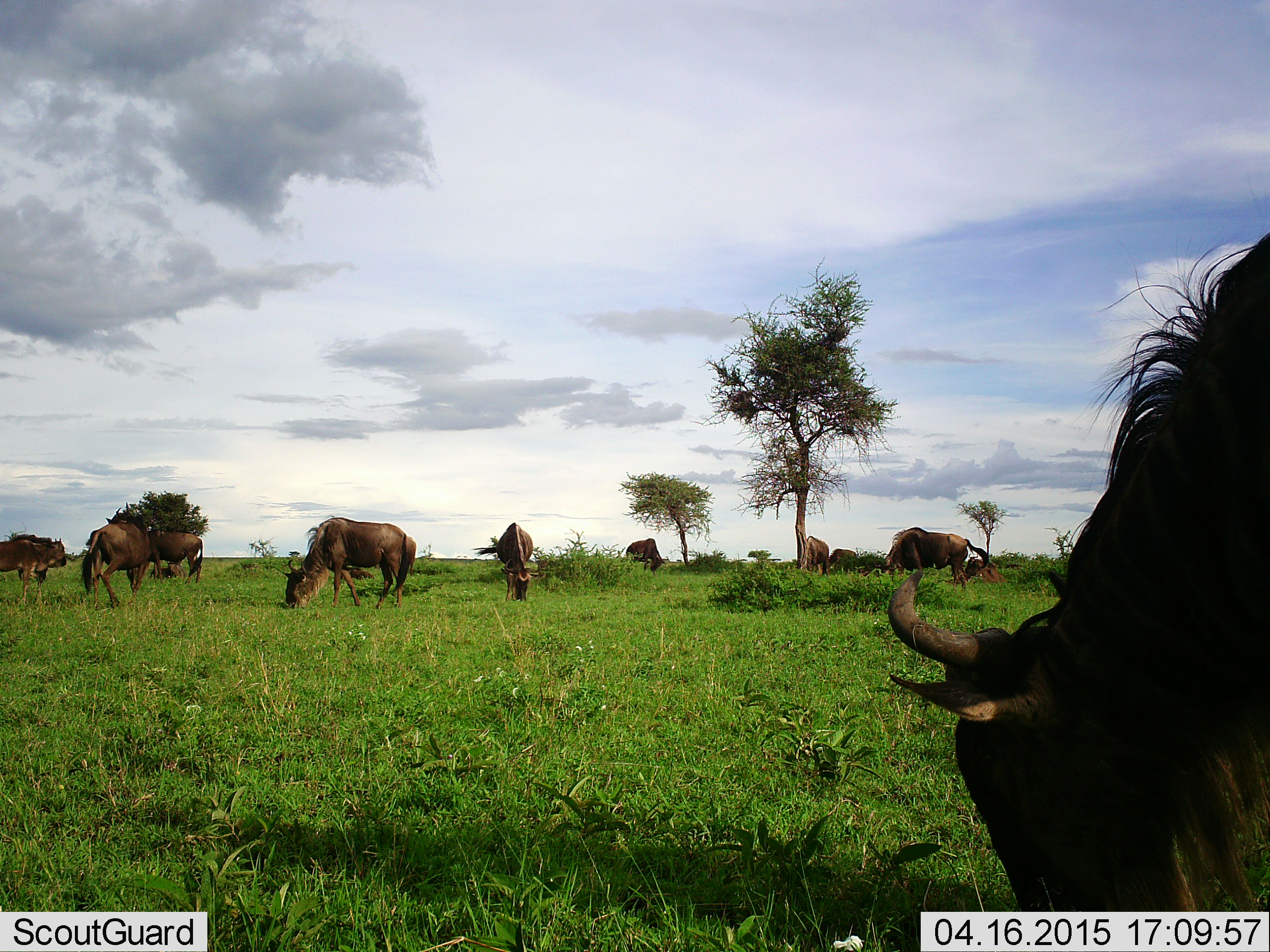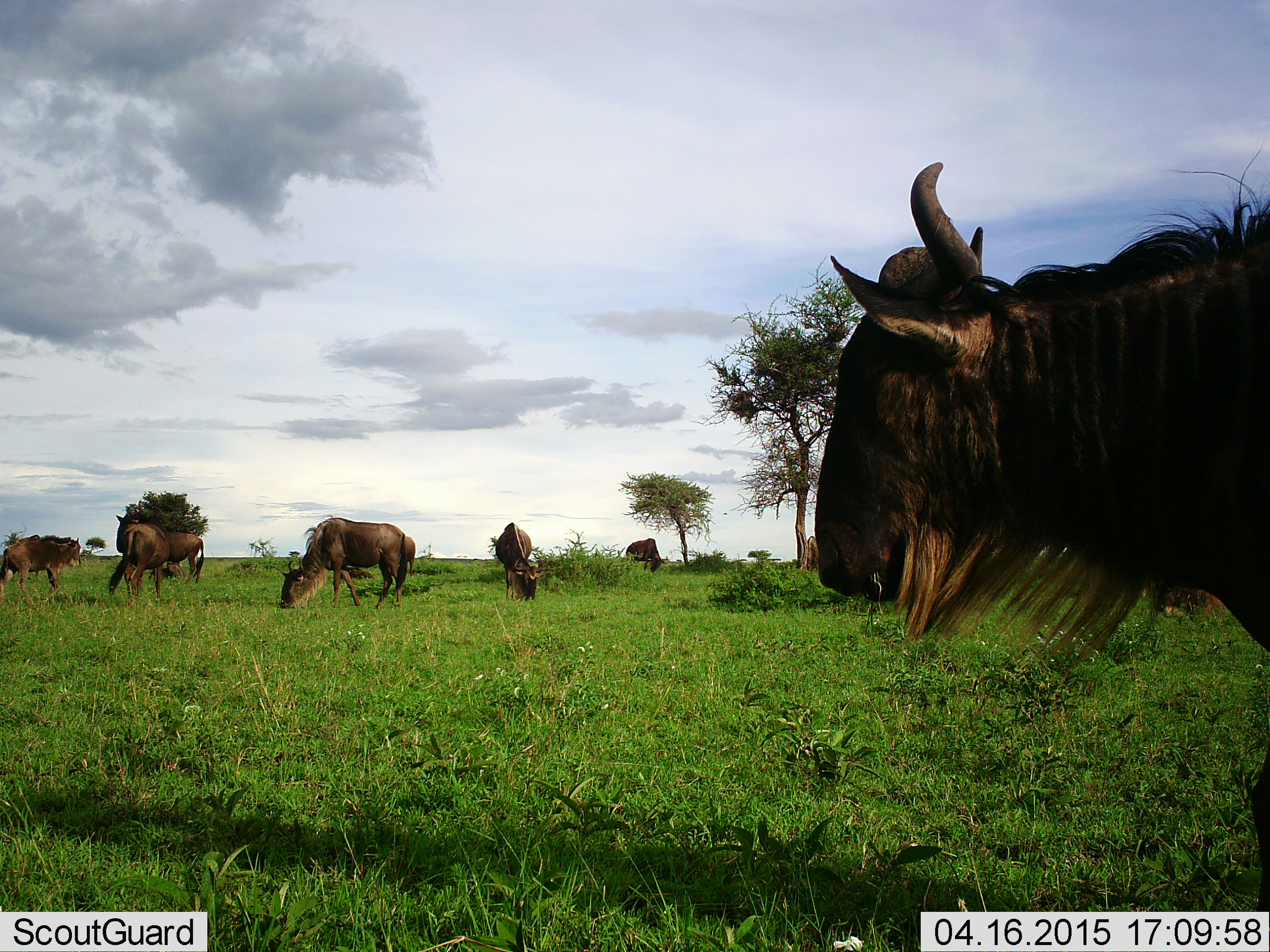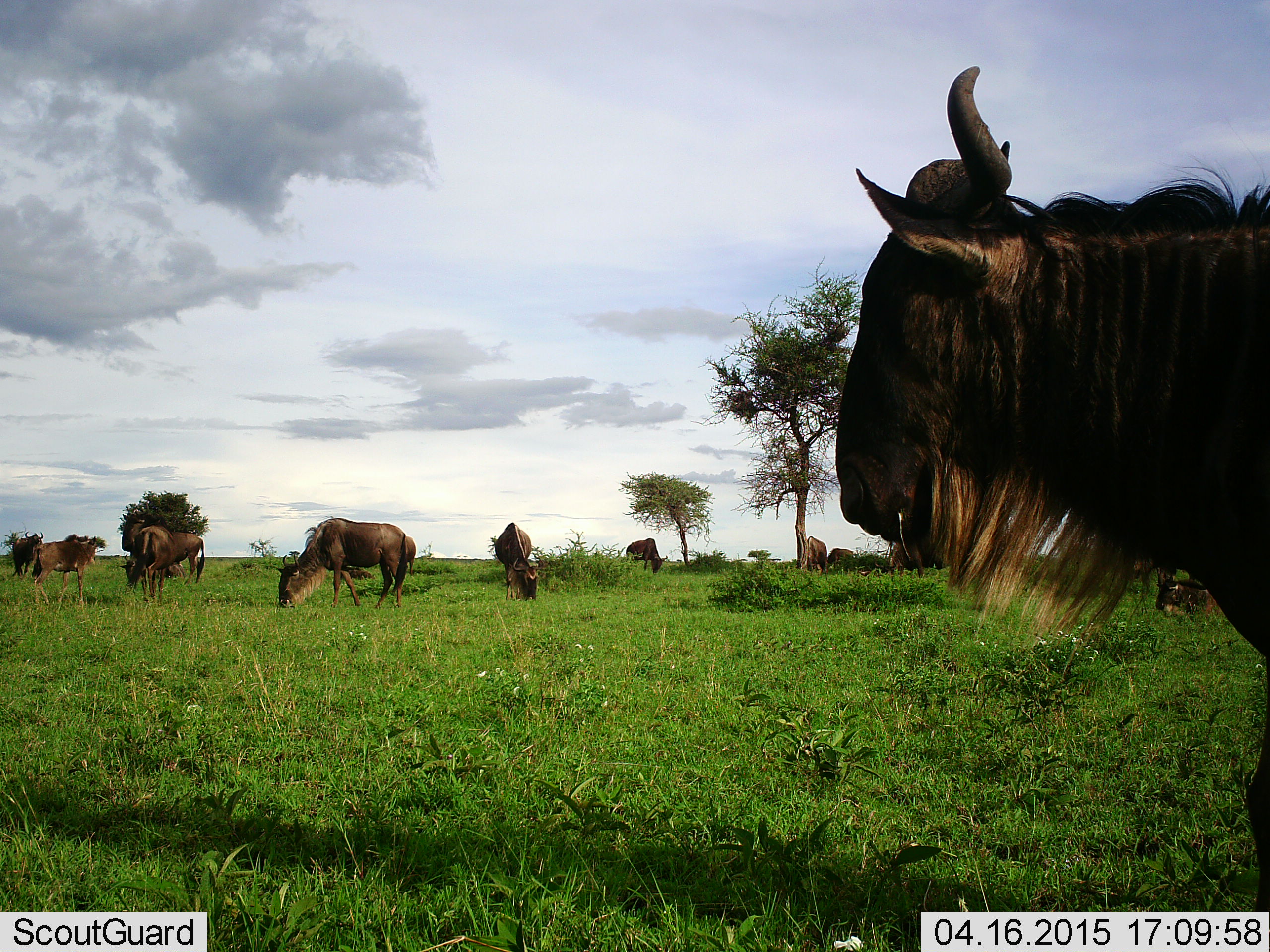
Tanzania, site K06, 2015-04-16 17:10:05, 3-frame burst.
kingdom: Animalia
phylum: Chordata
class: Mammalia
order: Artiodactyla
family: Bovidae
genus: Connochaetes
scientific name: Connochaetes taurinus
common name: blue wildebeest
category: wildebeest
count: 8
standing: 60%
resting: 30%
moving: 40%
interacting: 10%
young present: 20%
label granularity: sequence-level